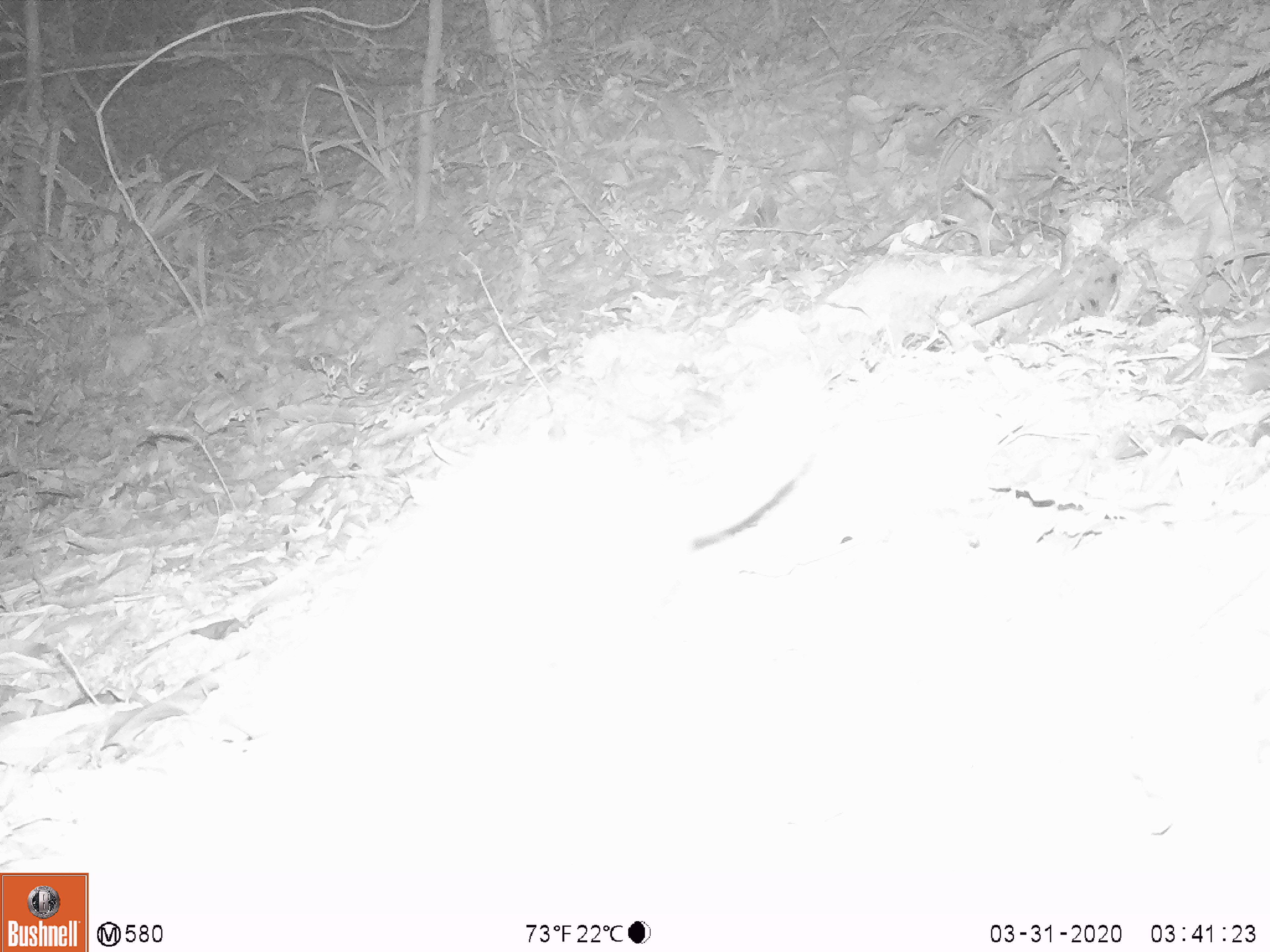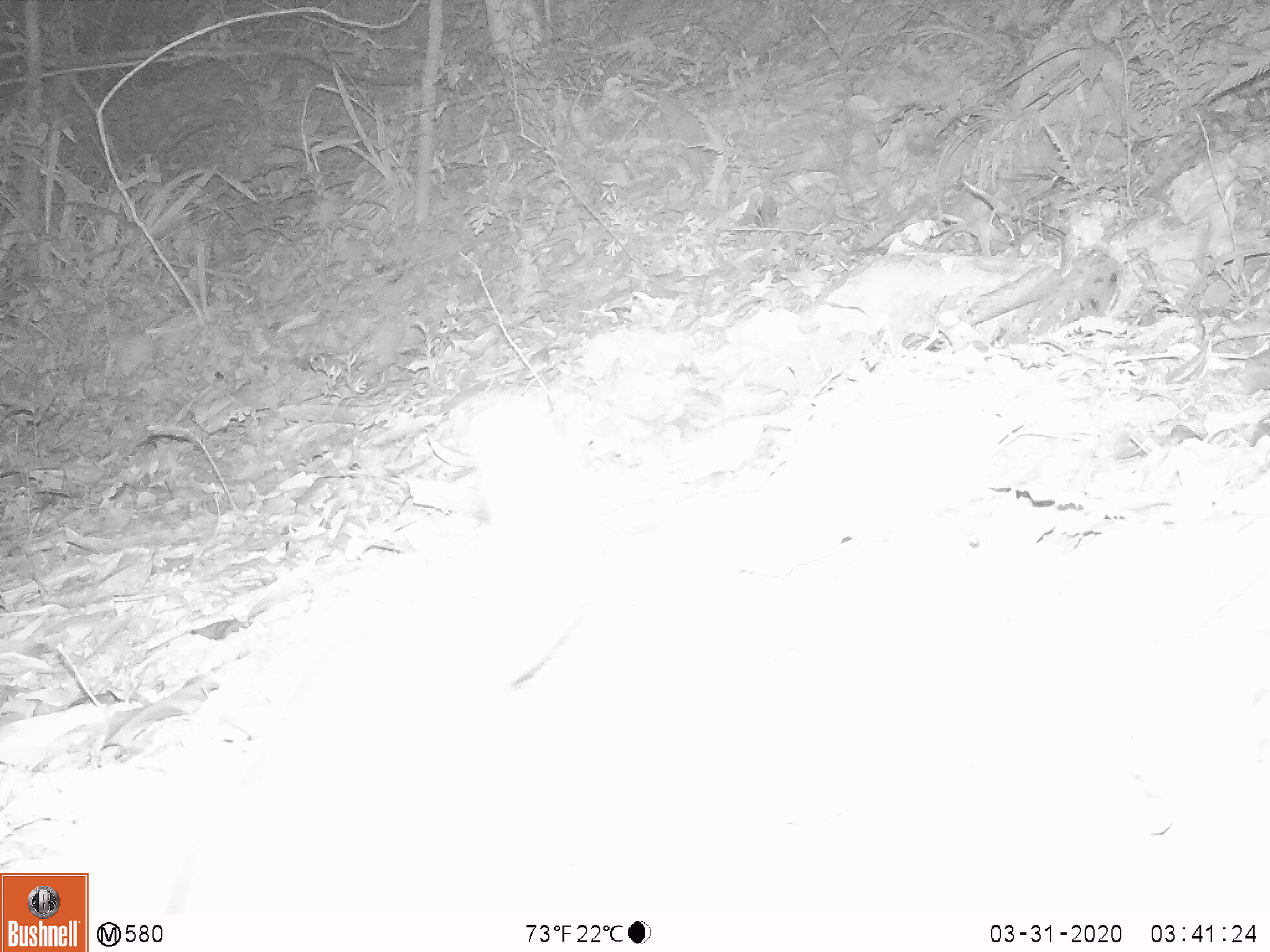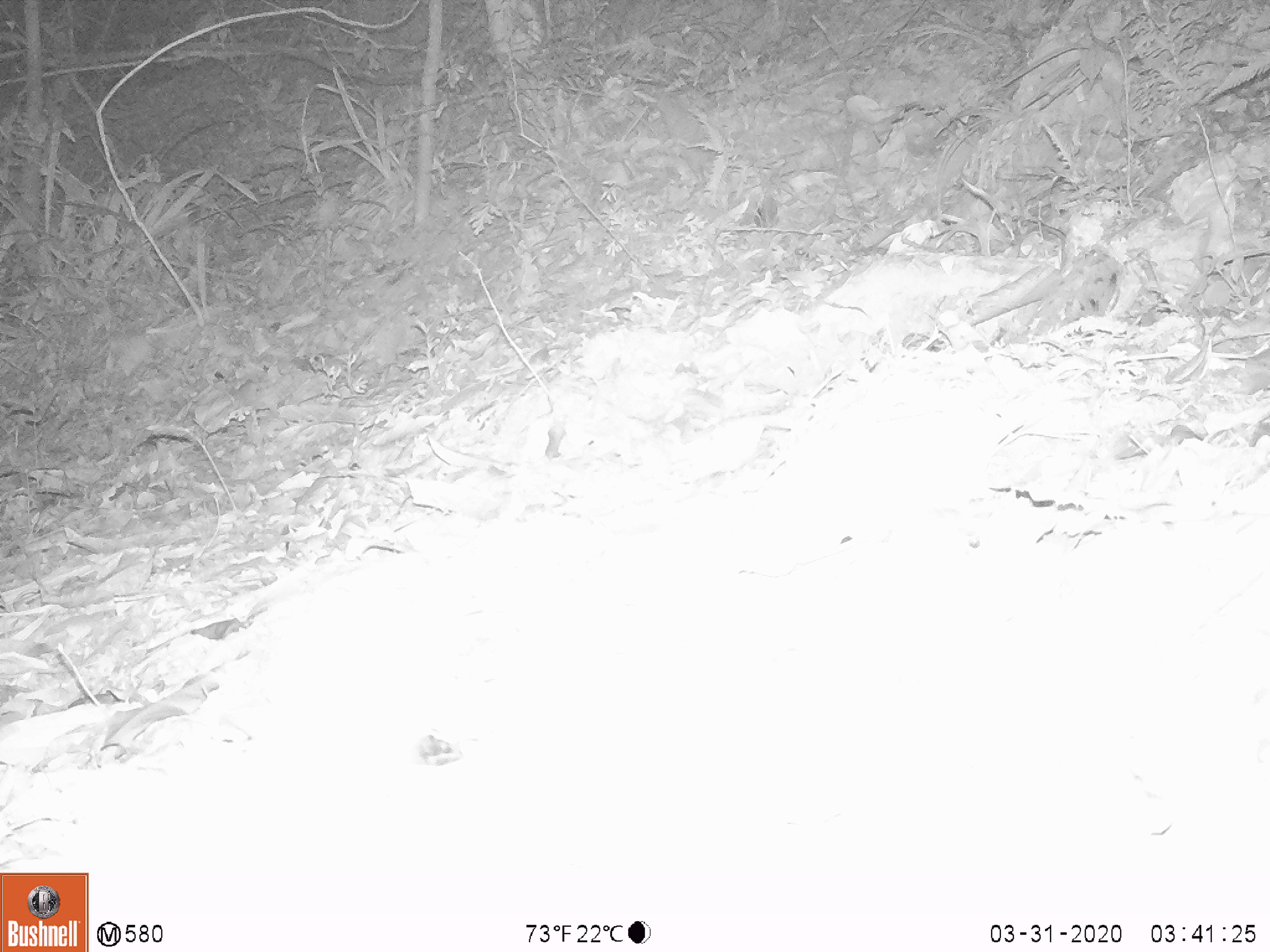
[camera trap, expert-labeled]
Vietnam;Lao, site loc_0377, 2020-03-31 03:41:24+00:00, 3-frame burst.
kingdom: Animalia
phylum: Chordata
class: Mammalia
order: Carnivora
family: Mustelidae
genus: Melogale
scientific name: Melogale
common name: ferret badger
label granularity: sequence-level